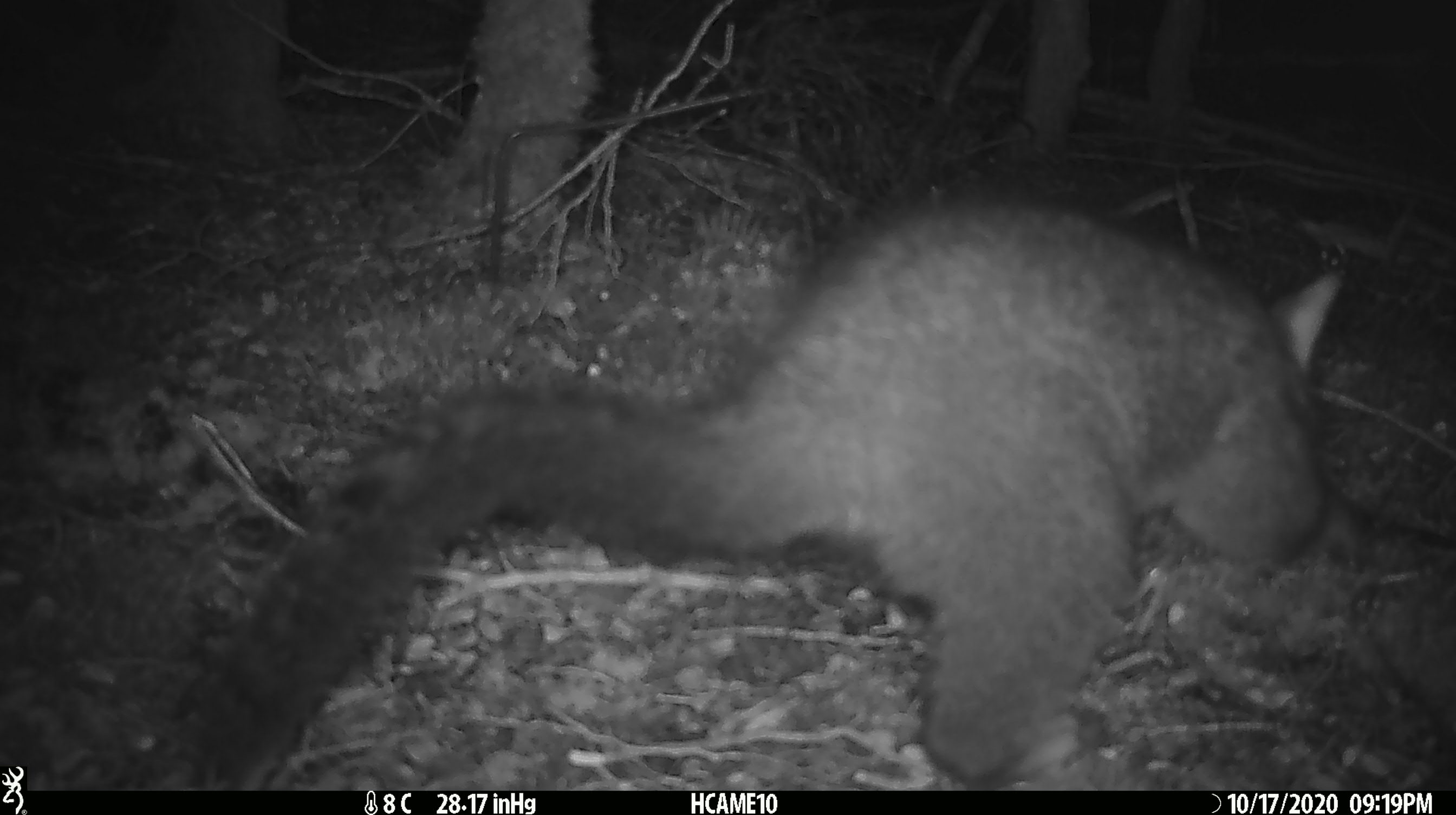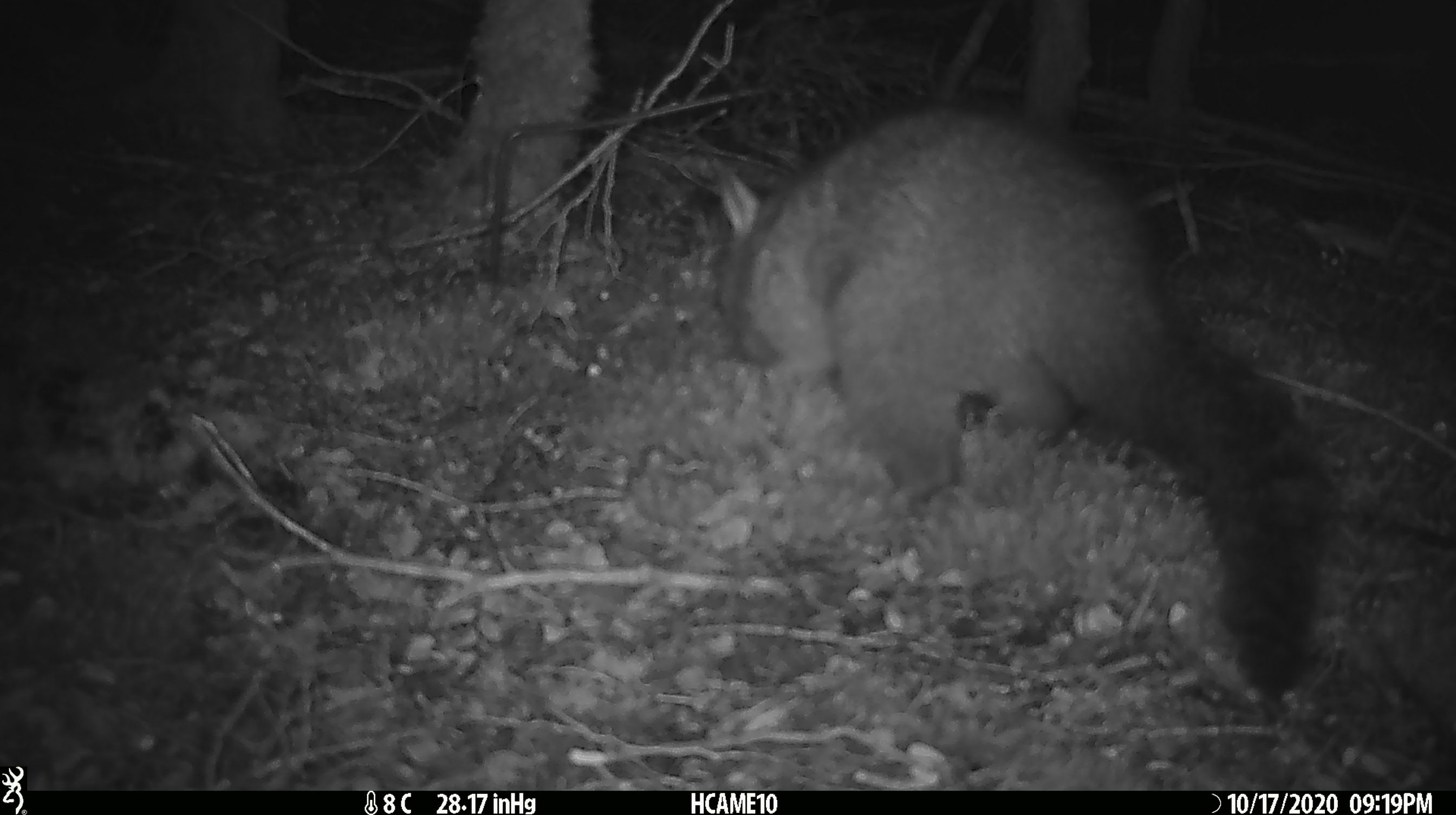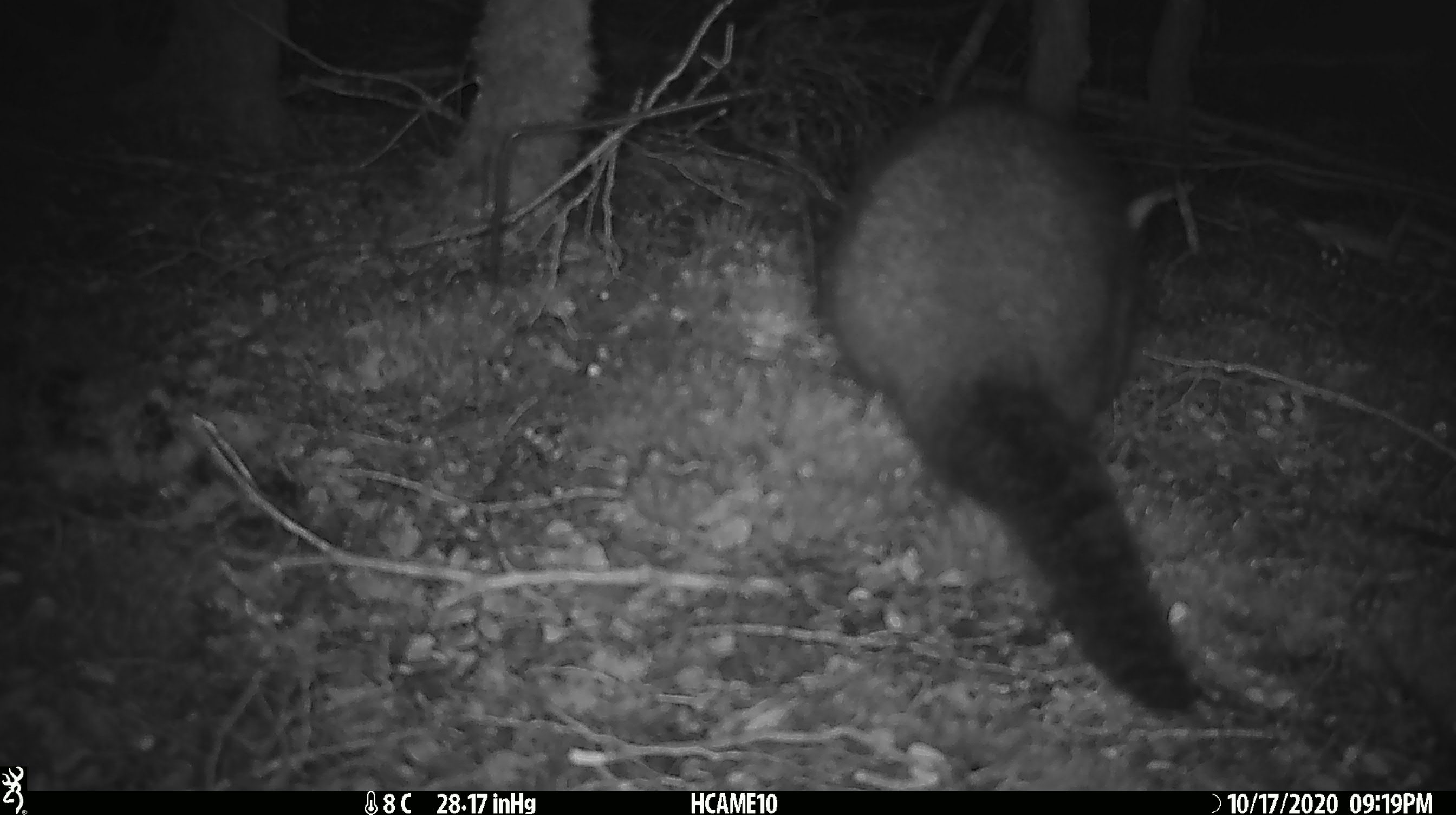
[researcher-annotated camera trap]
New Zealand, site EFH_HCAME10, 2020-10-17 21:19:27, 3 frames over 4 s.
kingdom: Animalia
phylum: Chordata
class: Mammalia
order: Diprotodontia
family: Phalangeridae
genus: Trichosurus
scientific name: Trichosurus vulpecula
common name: common brushtail possum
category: possum